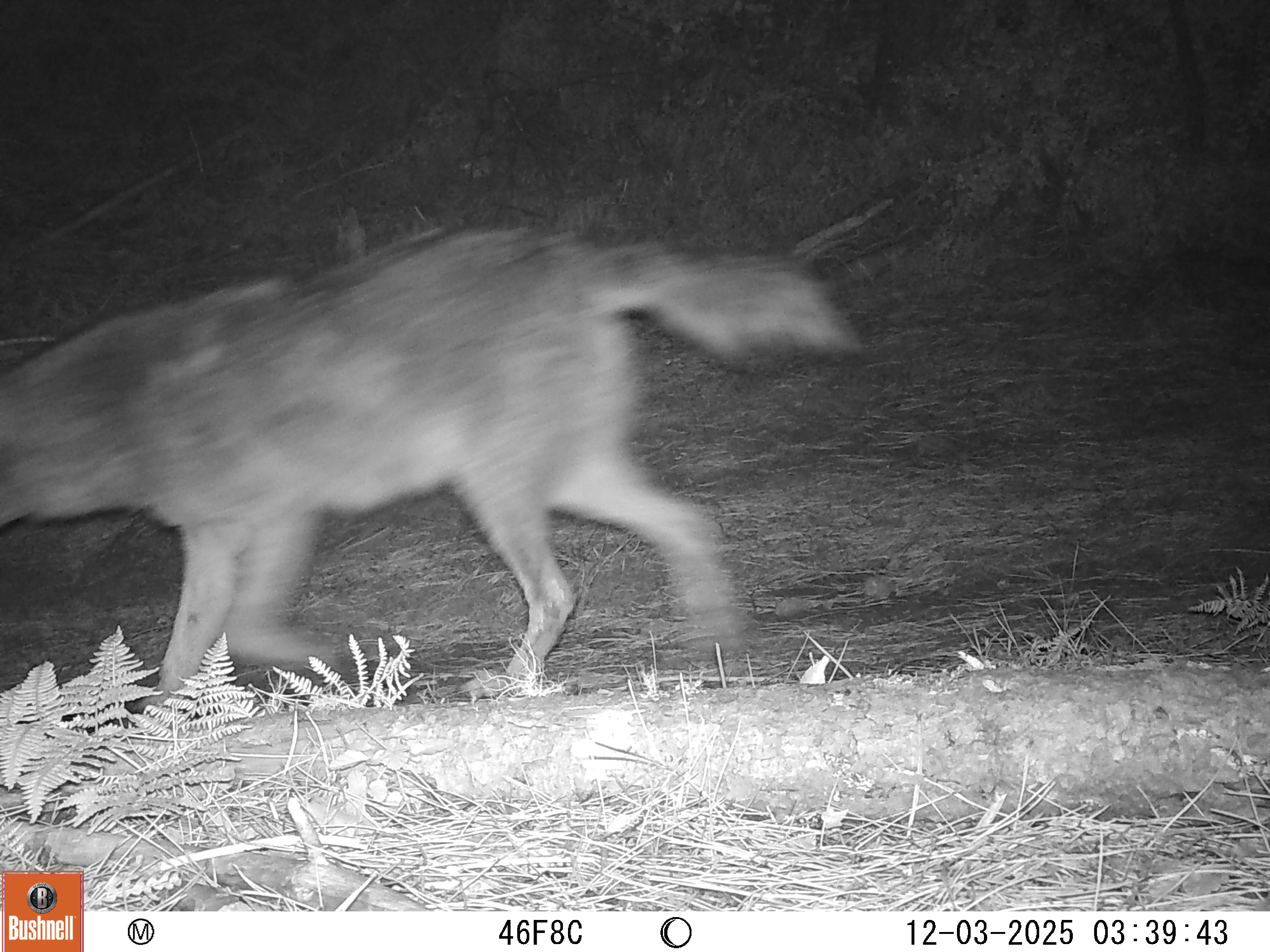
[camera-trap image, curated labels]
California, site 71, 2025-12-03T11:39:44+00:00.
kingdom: Animalia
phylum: Chordata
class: Mammalia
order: Carnivora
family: Canidae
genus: Canis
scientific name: Canis latrans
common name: coyote